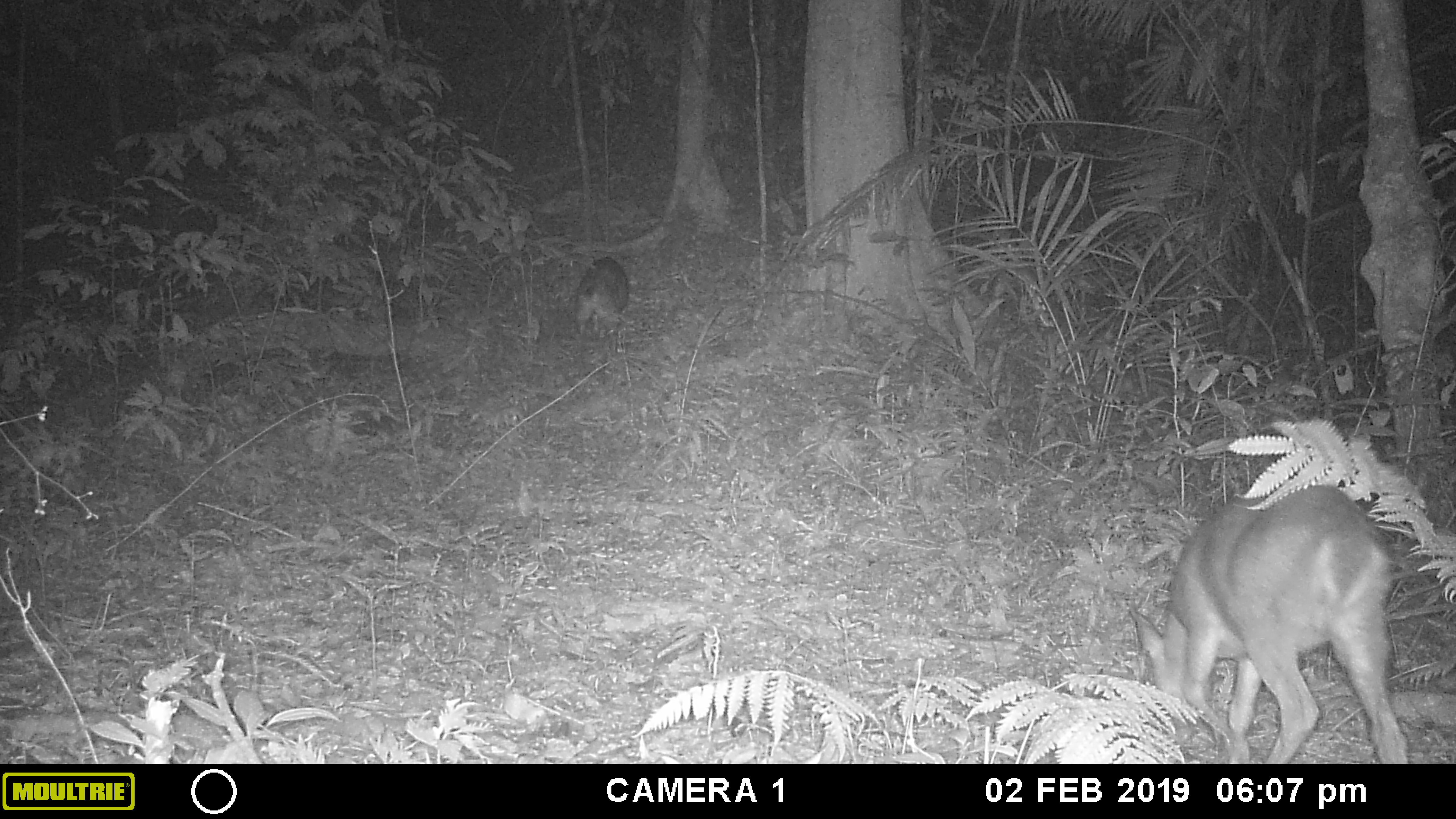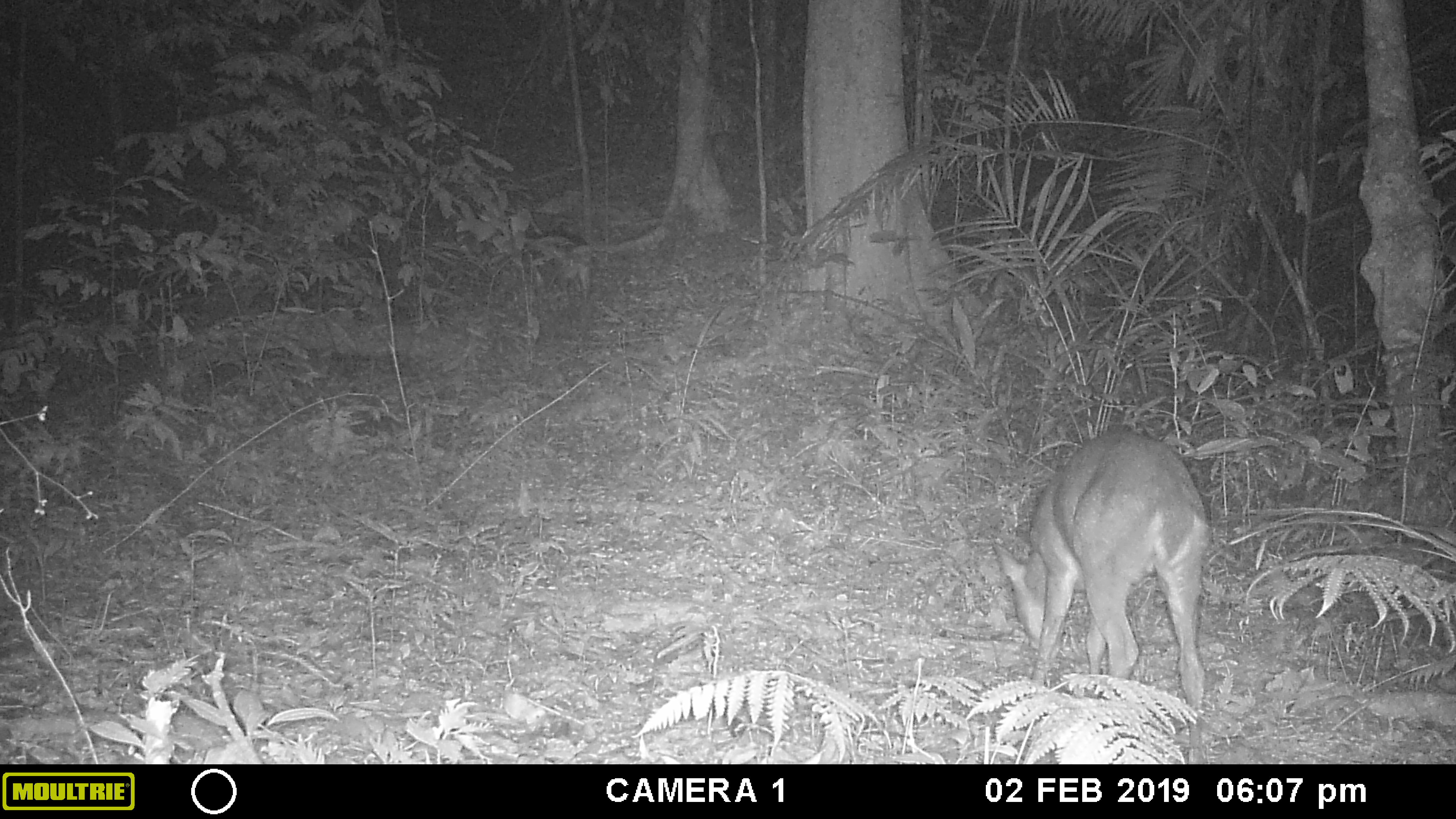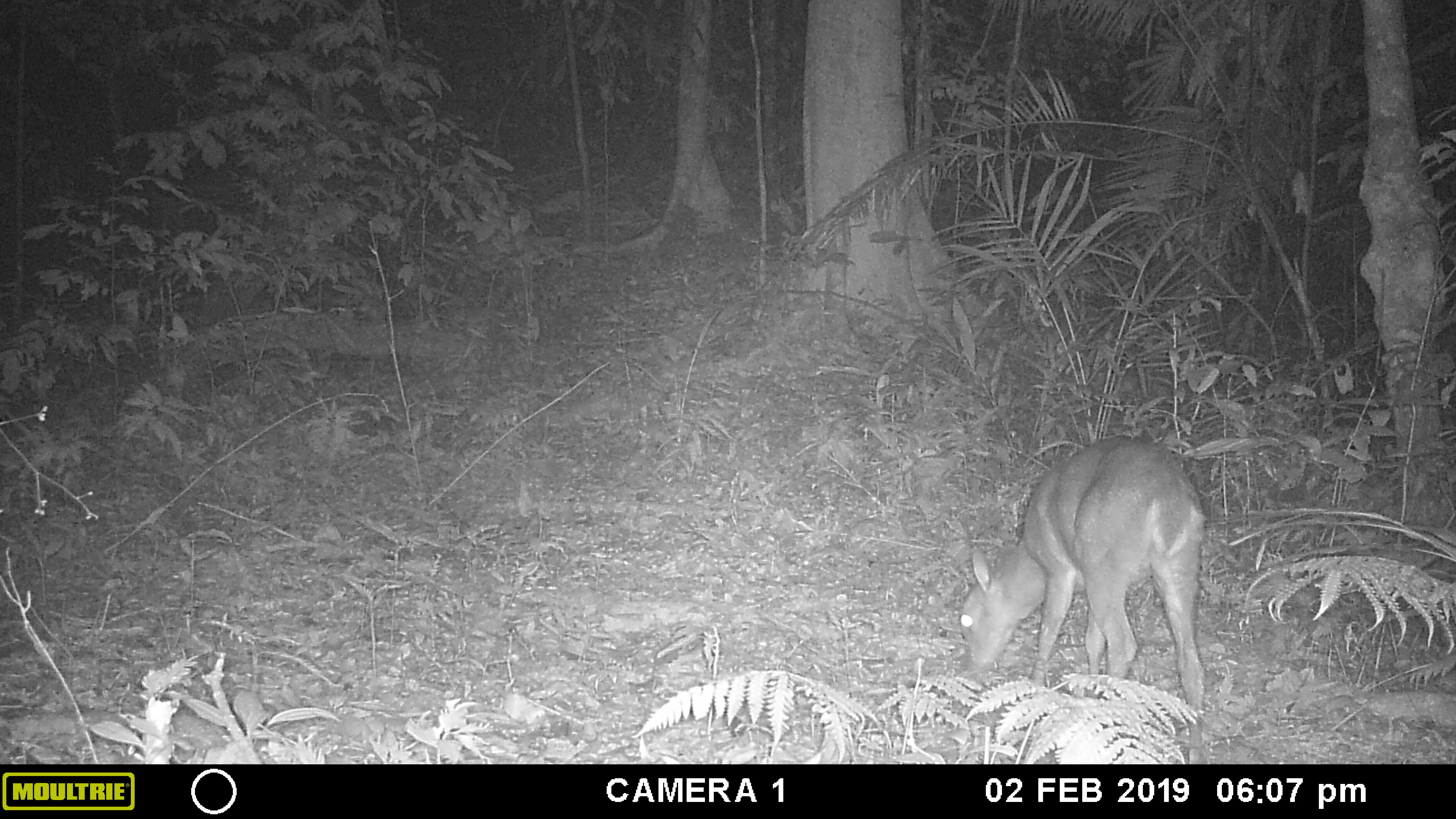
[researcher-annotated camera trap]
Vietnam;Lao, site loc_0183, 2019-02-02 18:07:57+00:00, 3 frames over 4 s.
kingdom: Animalia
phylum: Chordata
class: Mammalia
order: Artiodactyla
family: Cervidae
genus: Muntiacus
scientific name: Muntiacus vuquangensis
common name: large-antlered muntjac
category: large antlered muntjac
Large antlered muntjac (large-antlered muntjac) (Muntiacus vuquangensis). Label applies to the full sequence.